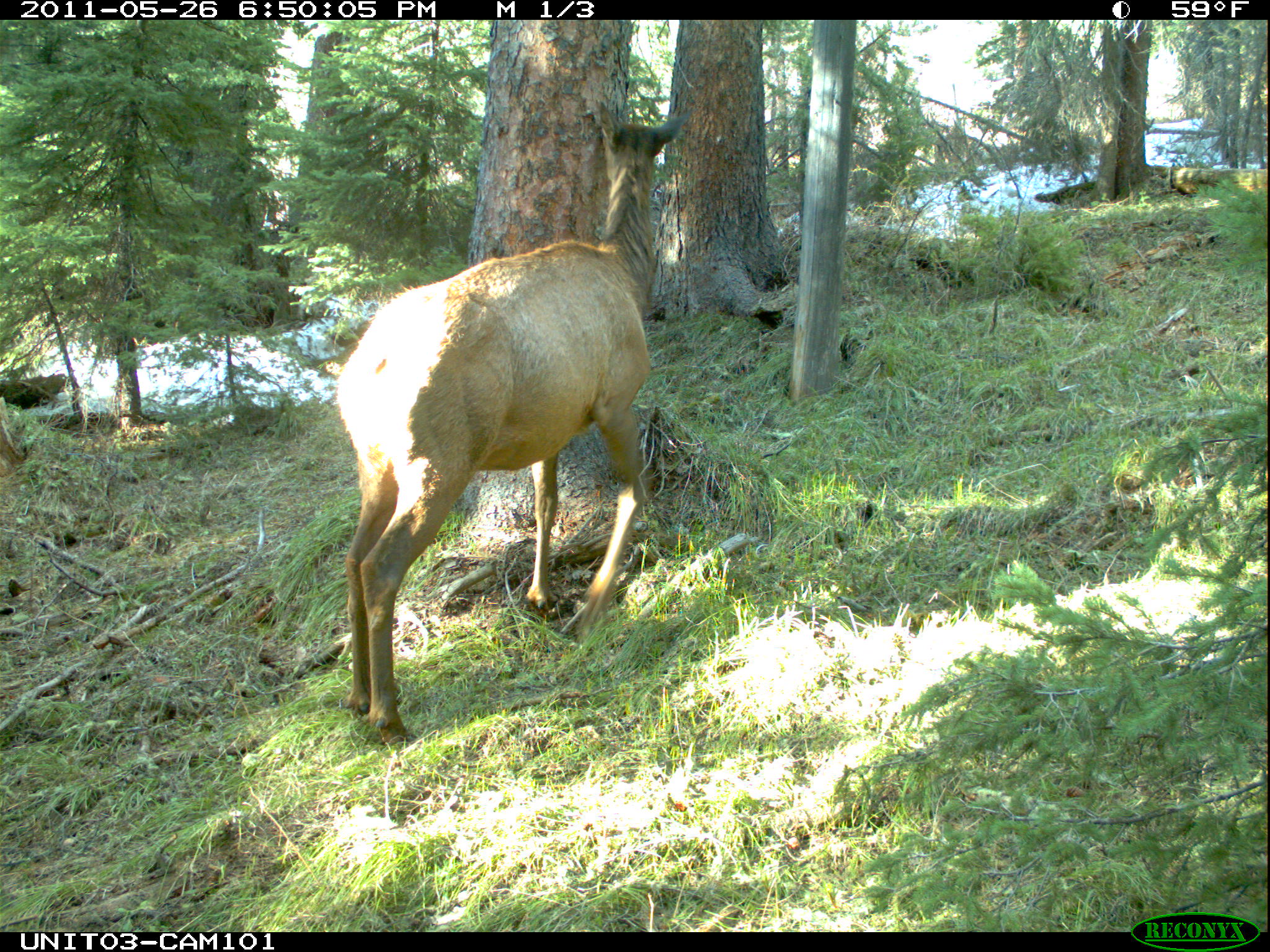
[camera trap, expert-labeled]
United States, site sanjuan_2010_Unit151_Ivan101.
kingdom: Animalia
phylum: Chordata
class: Mammalia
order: Artiodactyla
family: Cervidae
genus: Cervus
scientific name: Cervus elaphus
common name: red deer